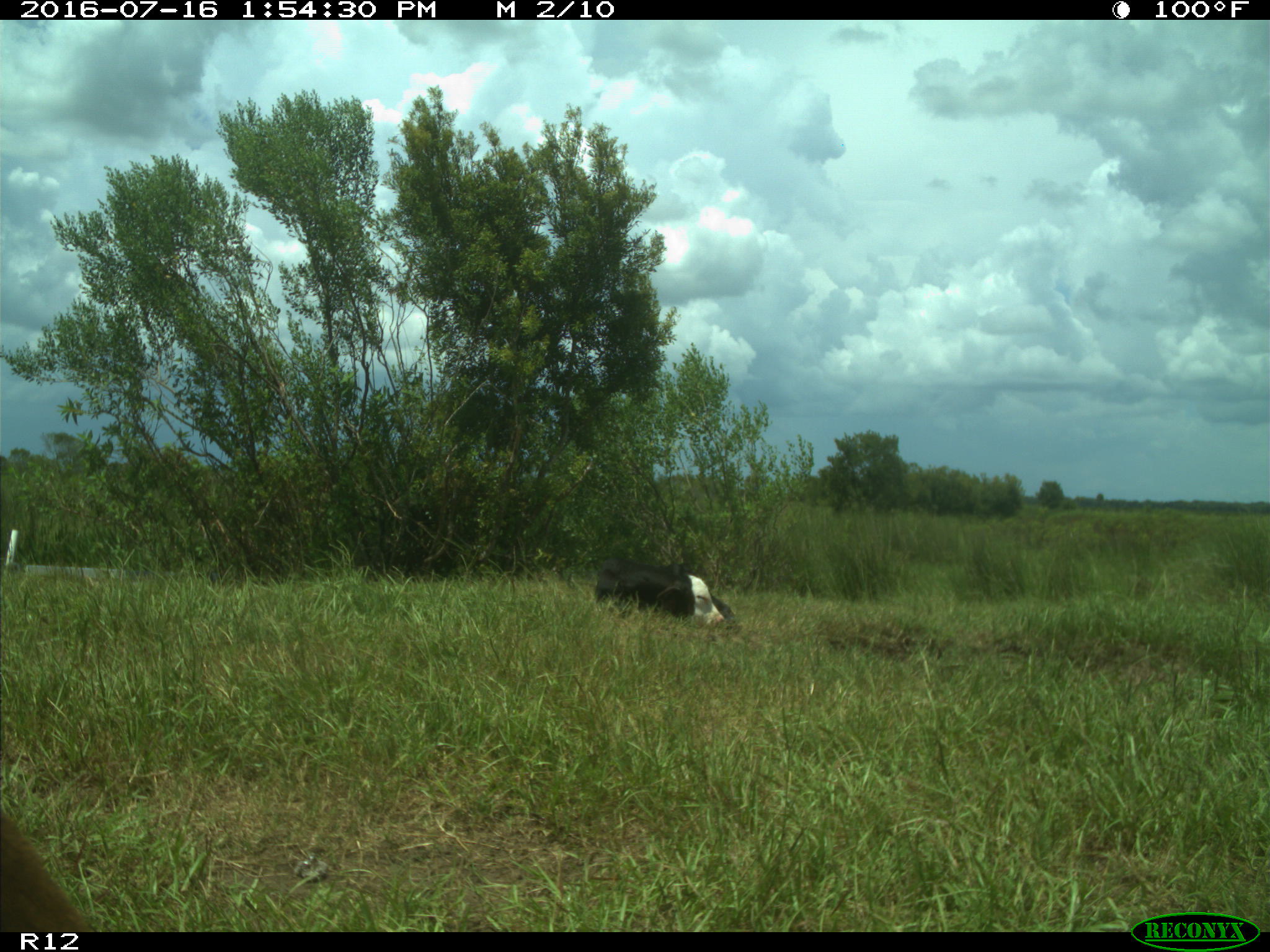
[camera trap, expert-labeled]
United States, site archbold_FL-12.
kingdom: Animalia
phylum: Chordata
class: Mammalia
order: Artiodactyla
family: Bovidae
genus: Bos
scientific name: Bos taurus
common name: domestic cow